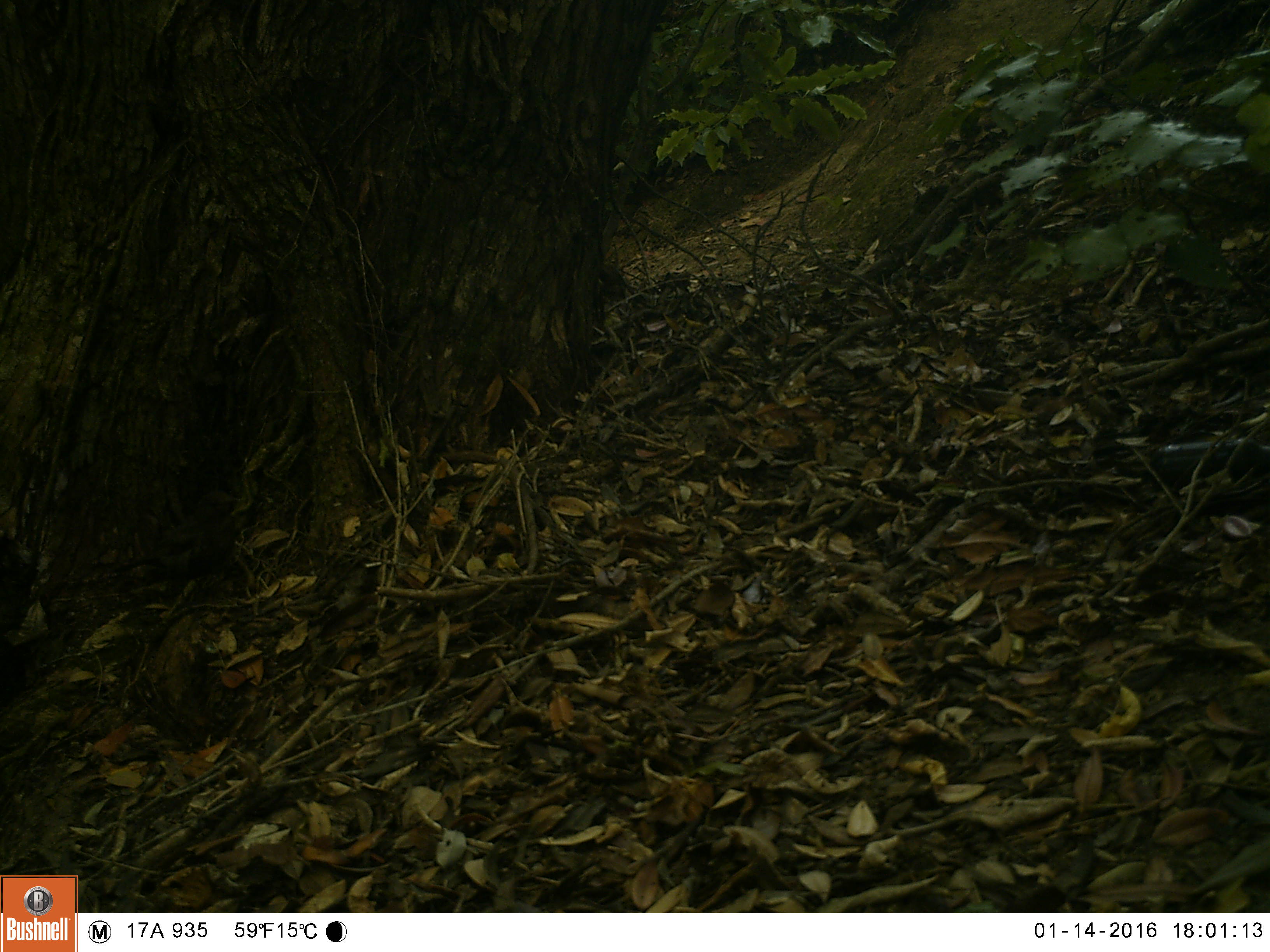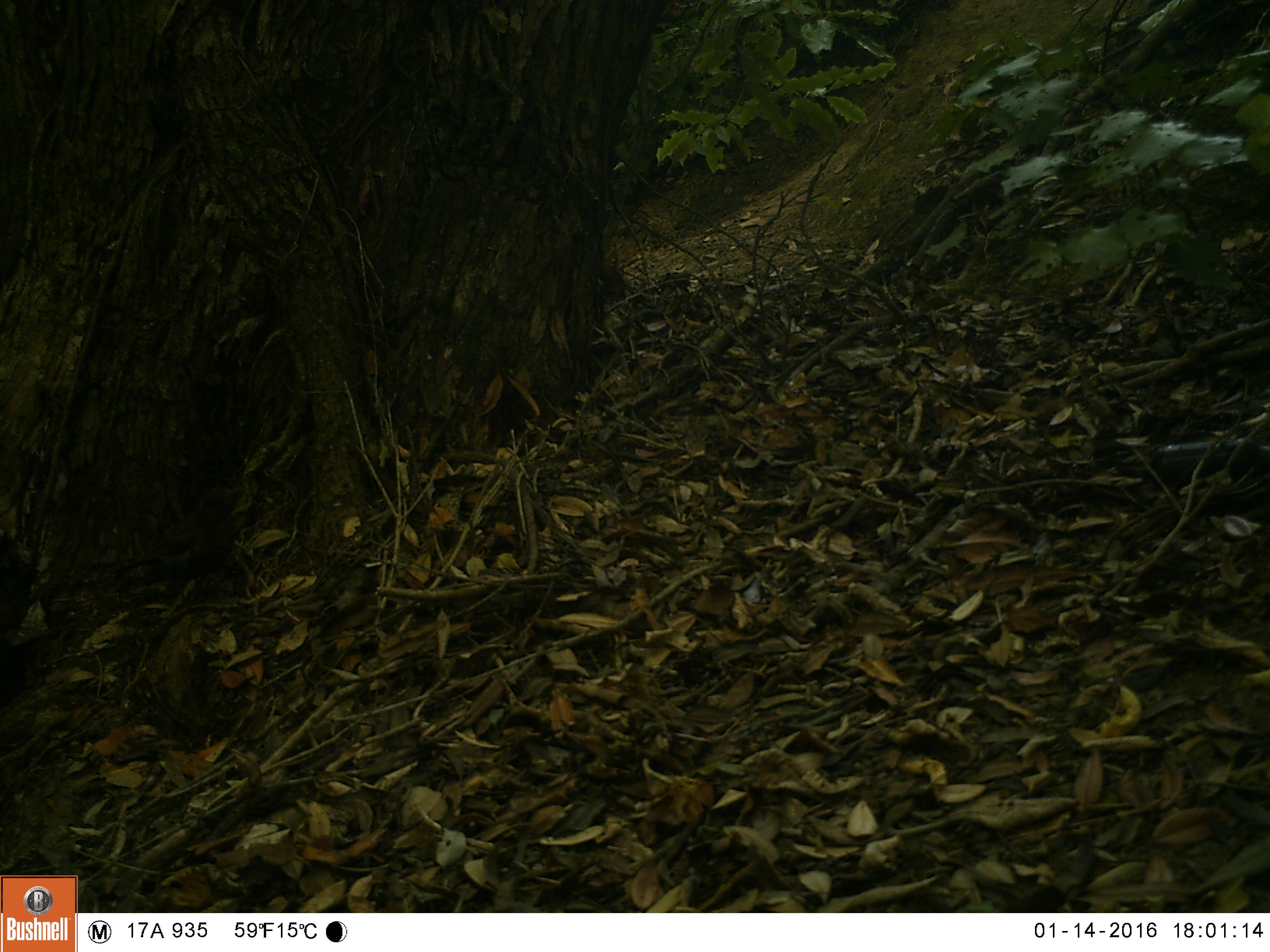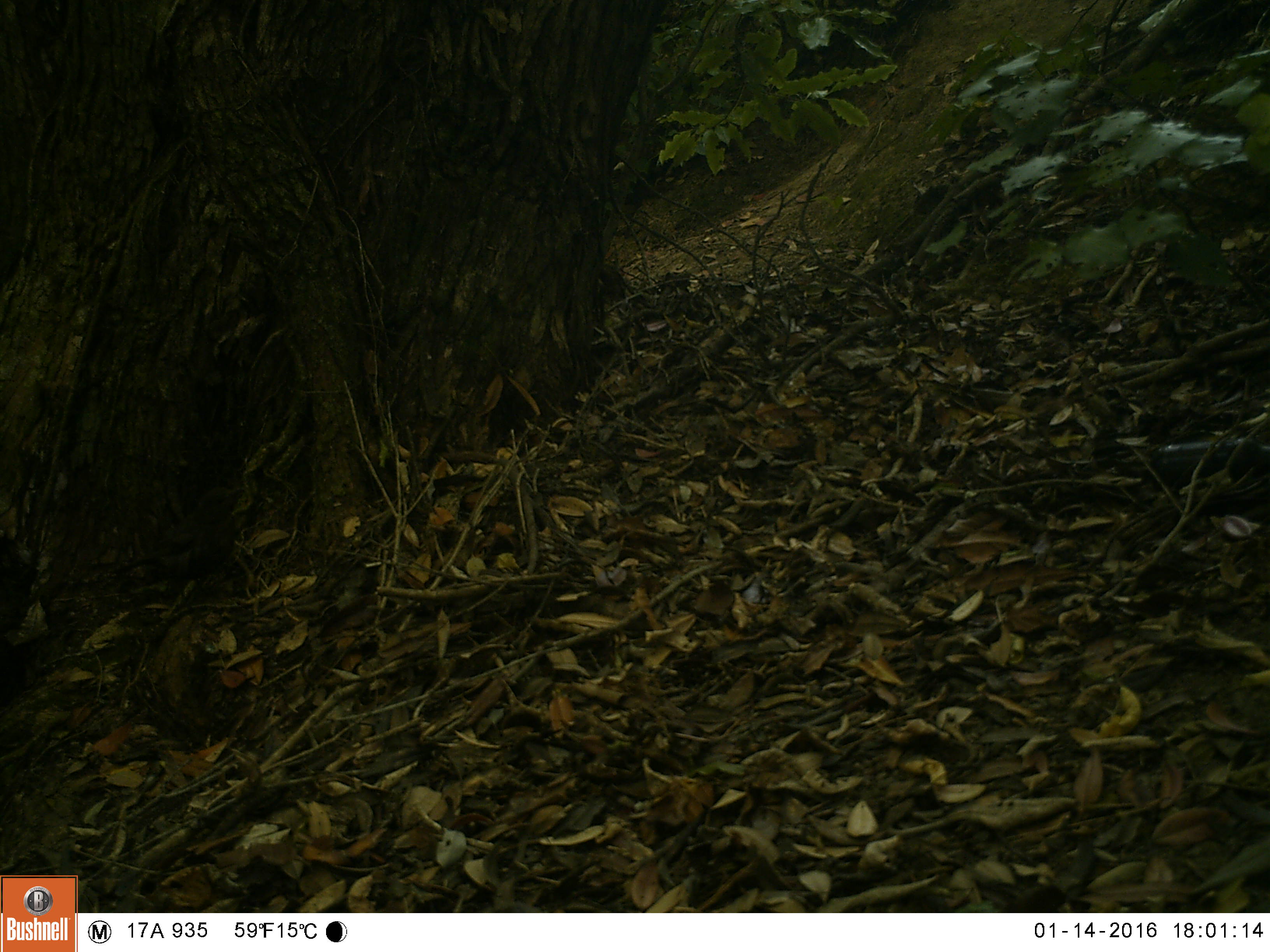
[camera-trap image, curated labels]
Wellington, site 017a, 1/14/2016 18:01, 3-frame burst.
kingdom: Animalia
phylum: Chordata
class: Aves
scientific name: Aves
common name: bird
Bird (Aves).